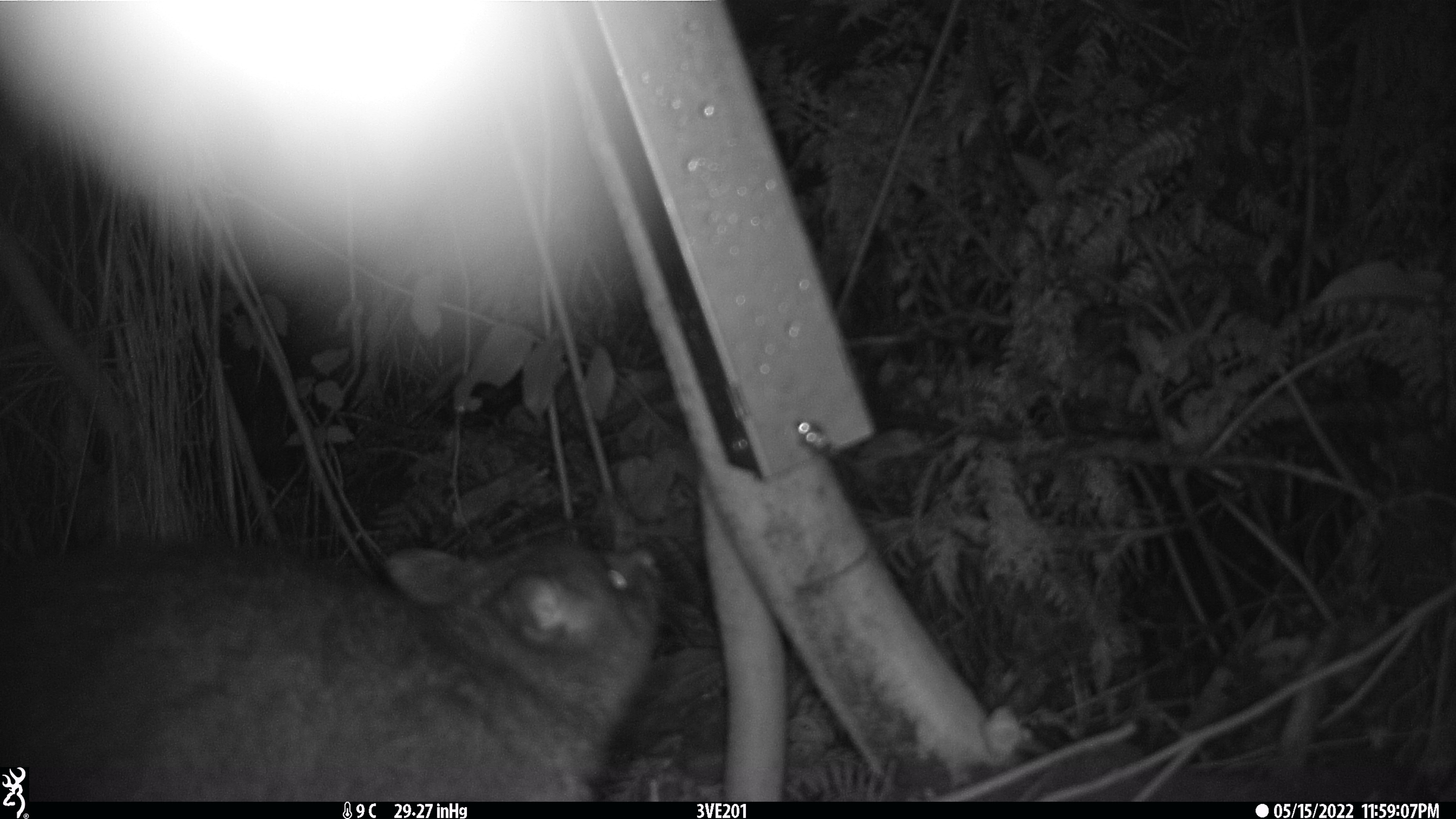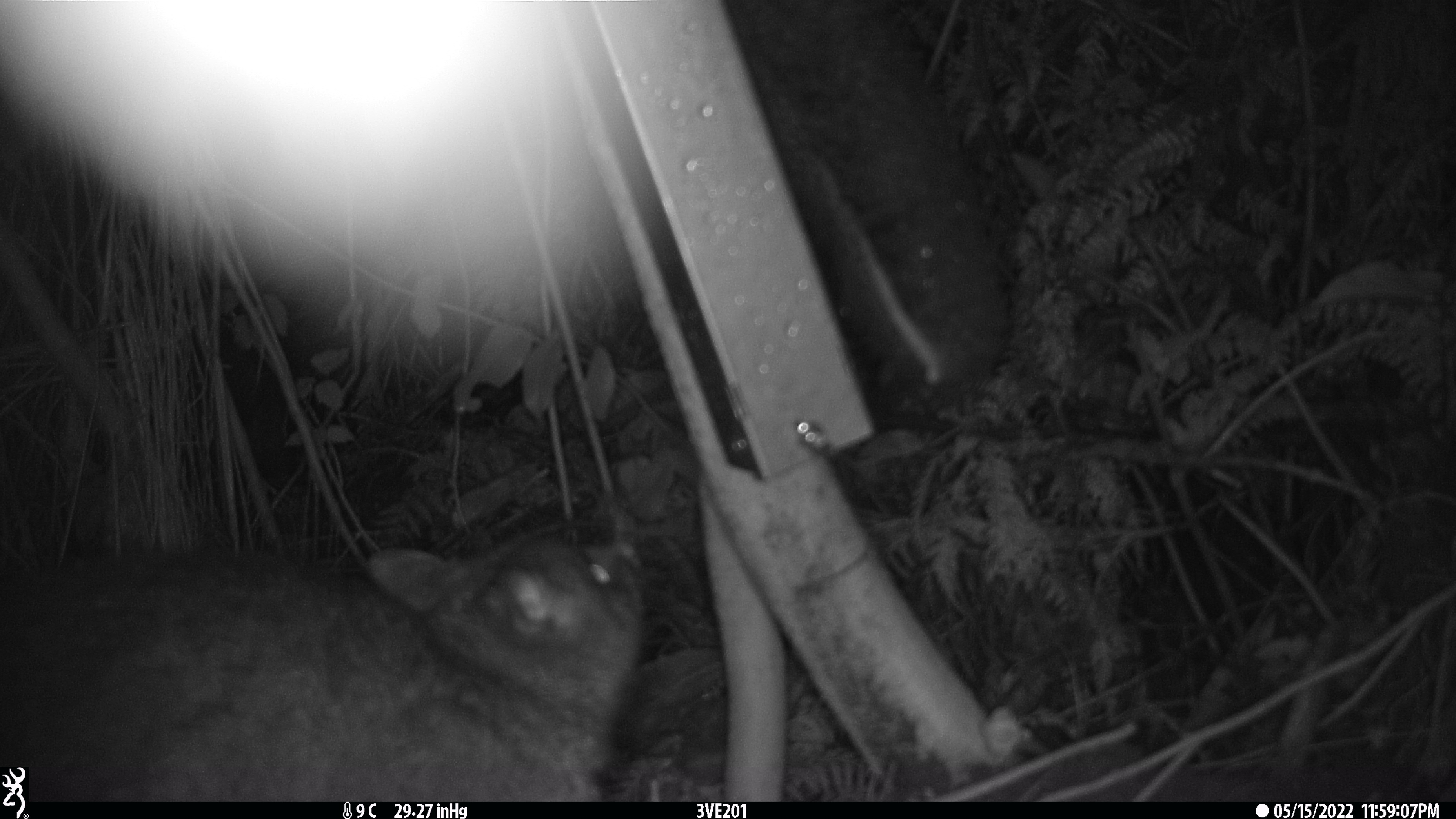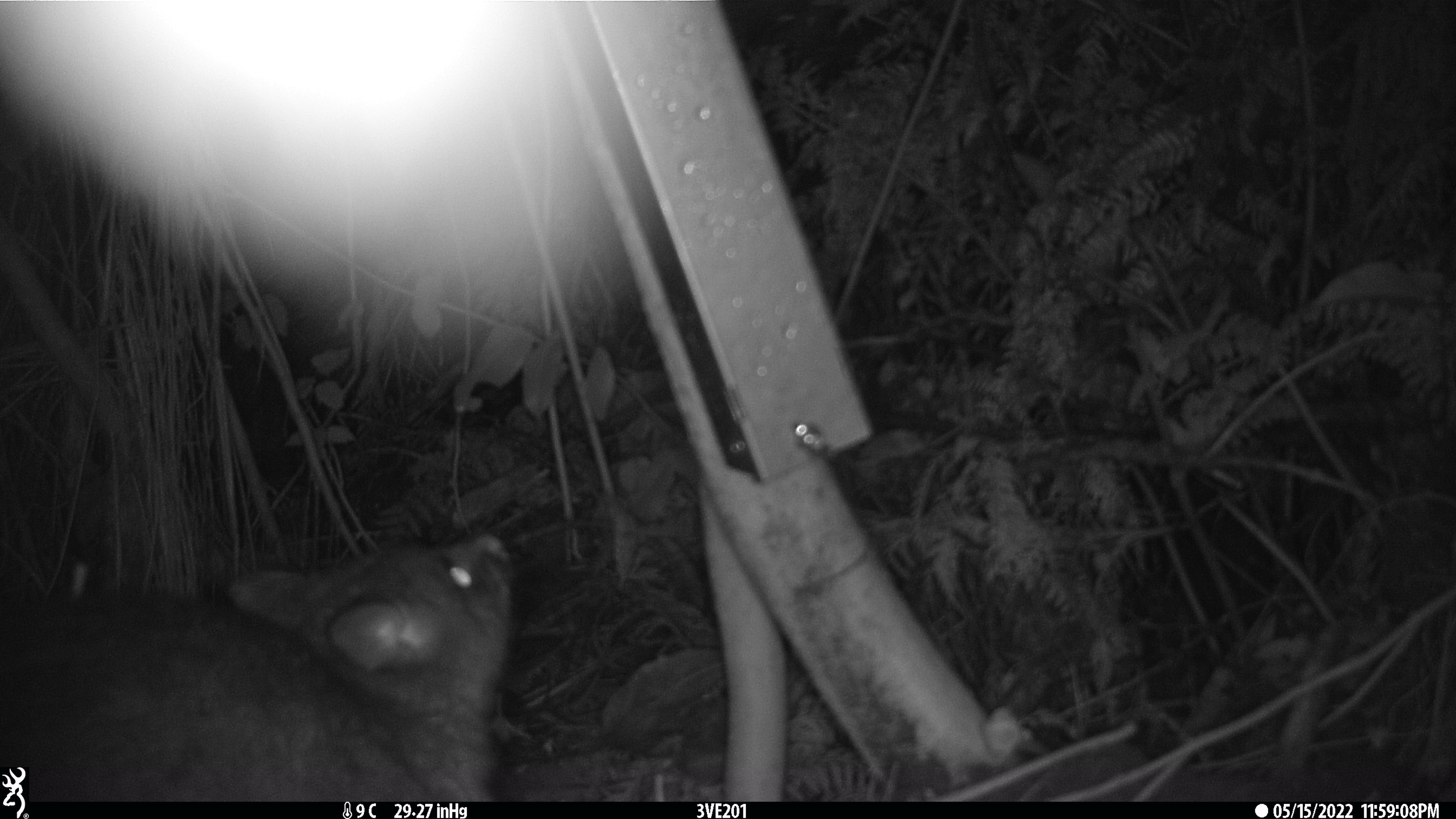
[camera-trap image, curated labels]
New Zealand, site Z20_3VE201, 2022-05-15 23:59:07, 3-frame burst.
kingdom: Animalia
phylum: Chordata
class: Mammalia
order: Diprotodontia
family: Phalangeridae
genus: Trichosurus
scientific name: Trichosurus vulpecula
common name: common brushtail possum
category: possum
Possum (common brushtail possum) (Trichosurus vulpecula).